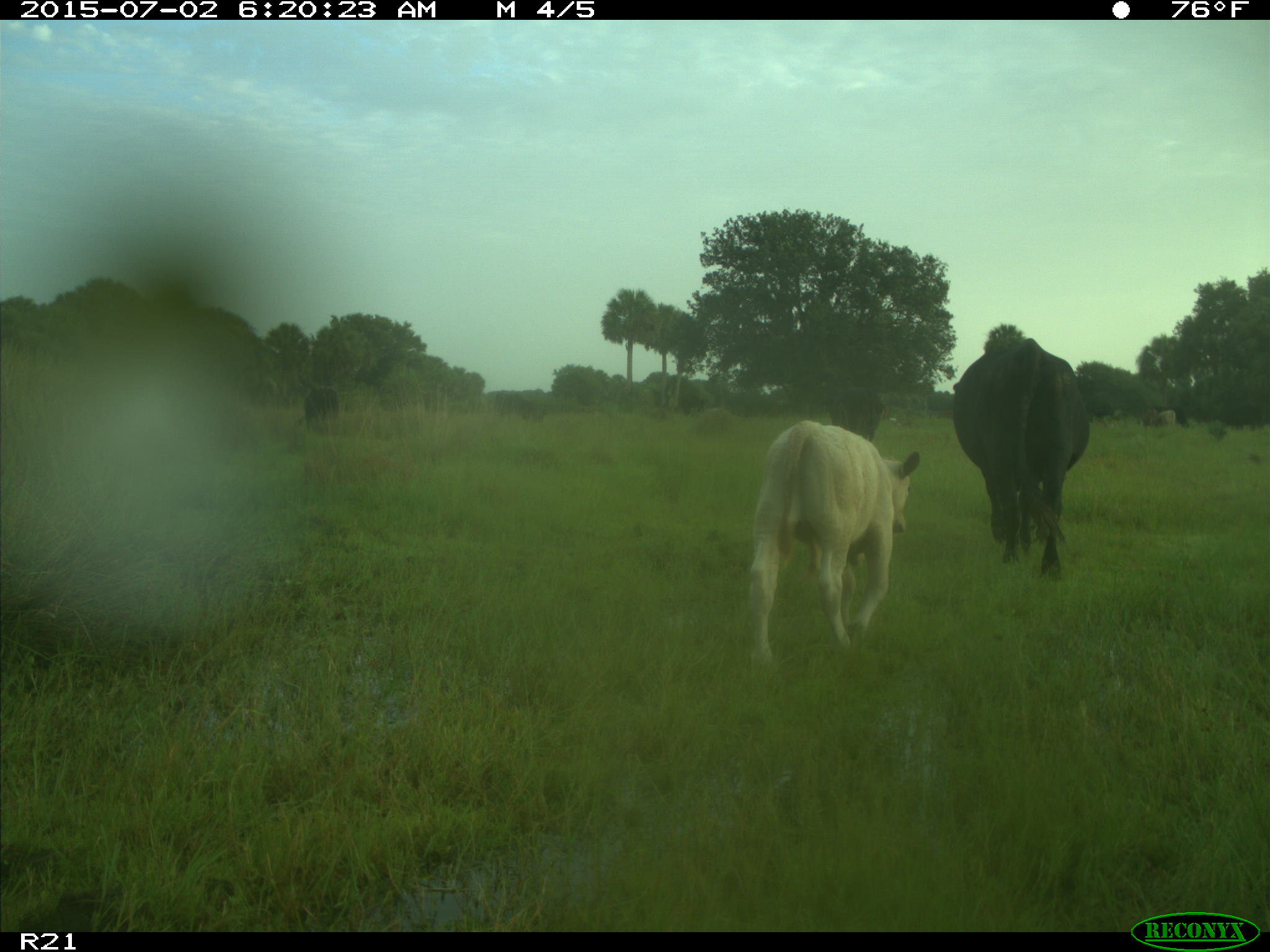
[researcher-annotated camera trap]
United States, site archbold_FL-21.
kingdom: Animalia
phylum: Chordata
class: Mammalia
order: Artiodactyla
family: Bovidae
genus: Bos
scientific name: Bos taurus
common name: domestic cow